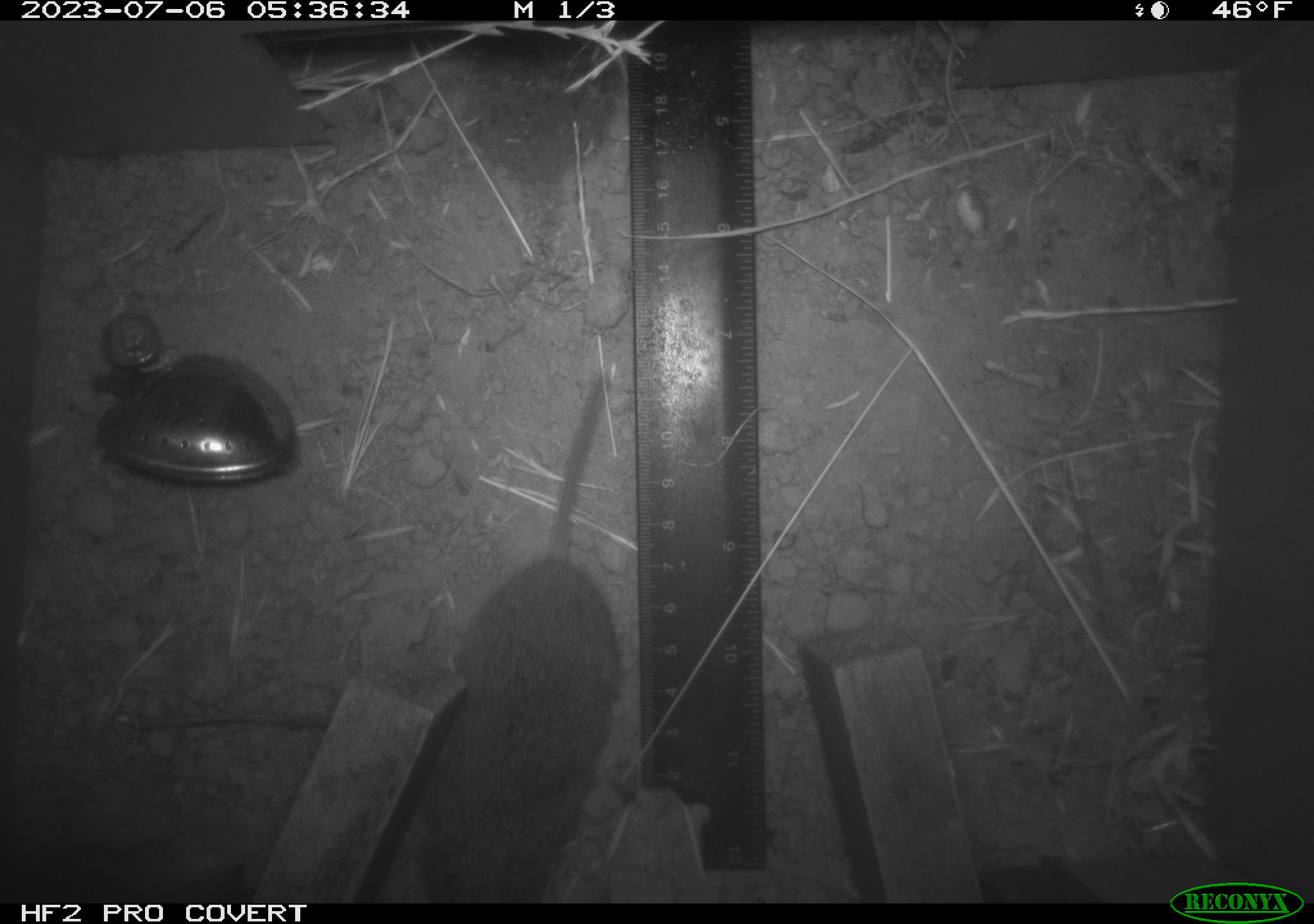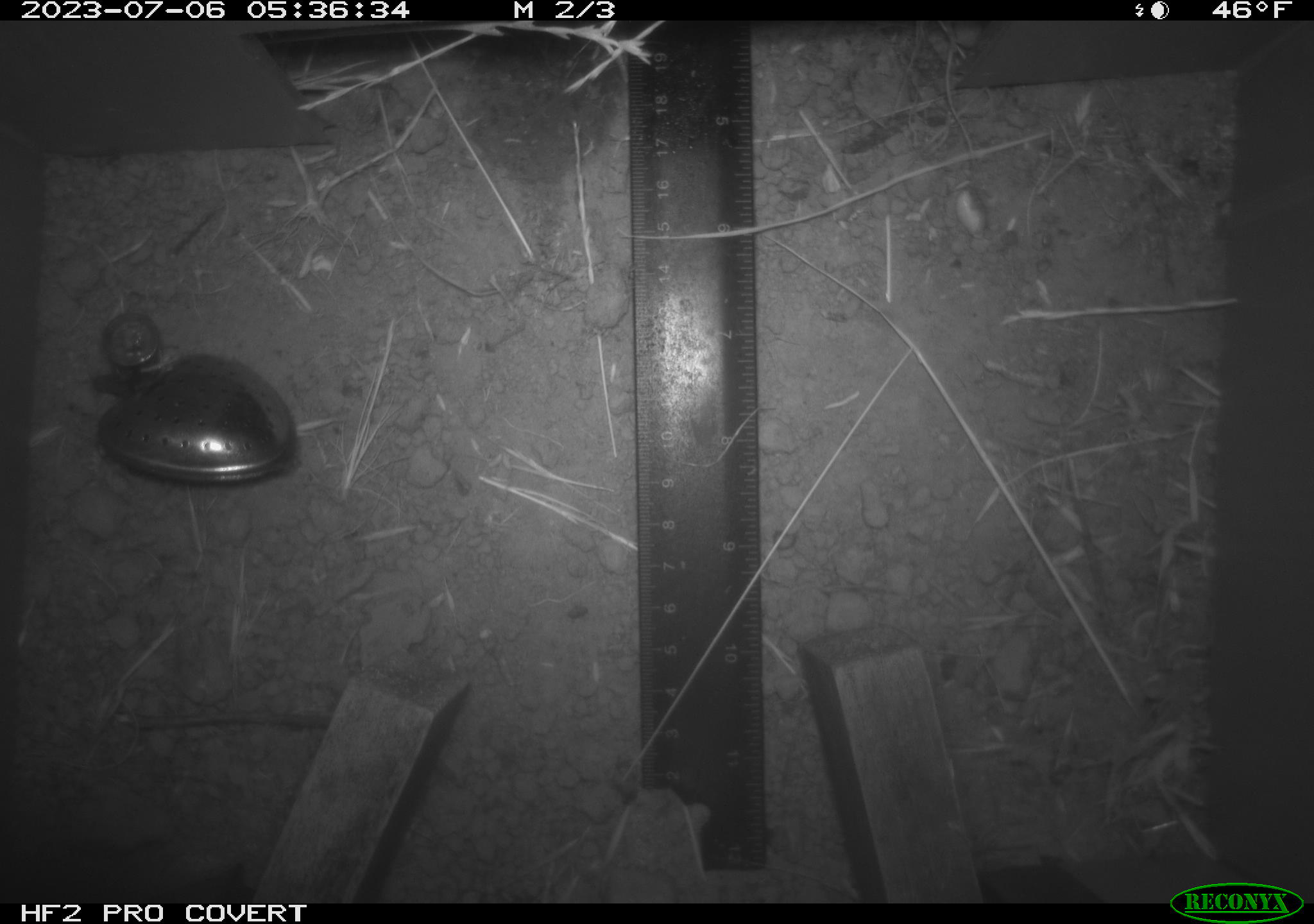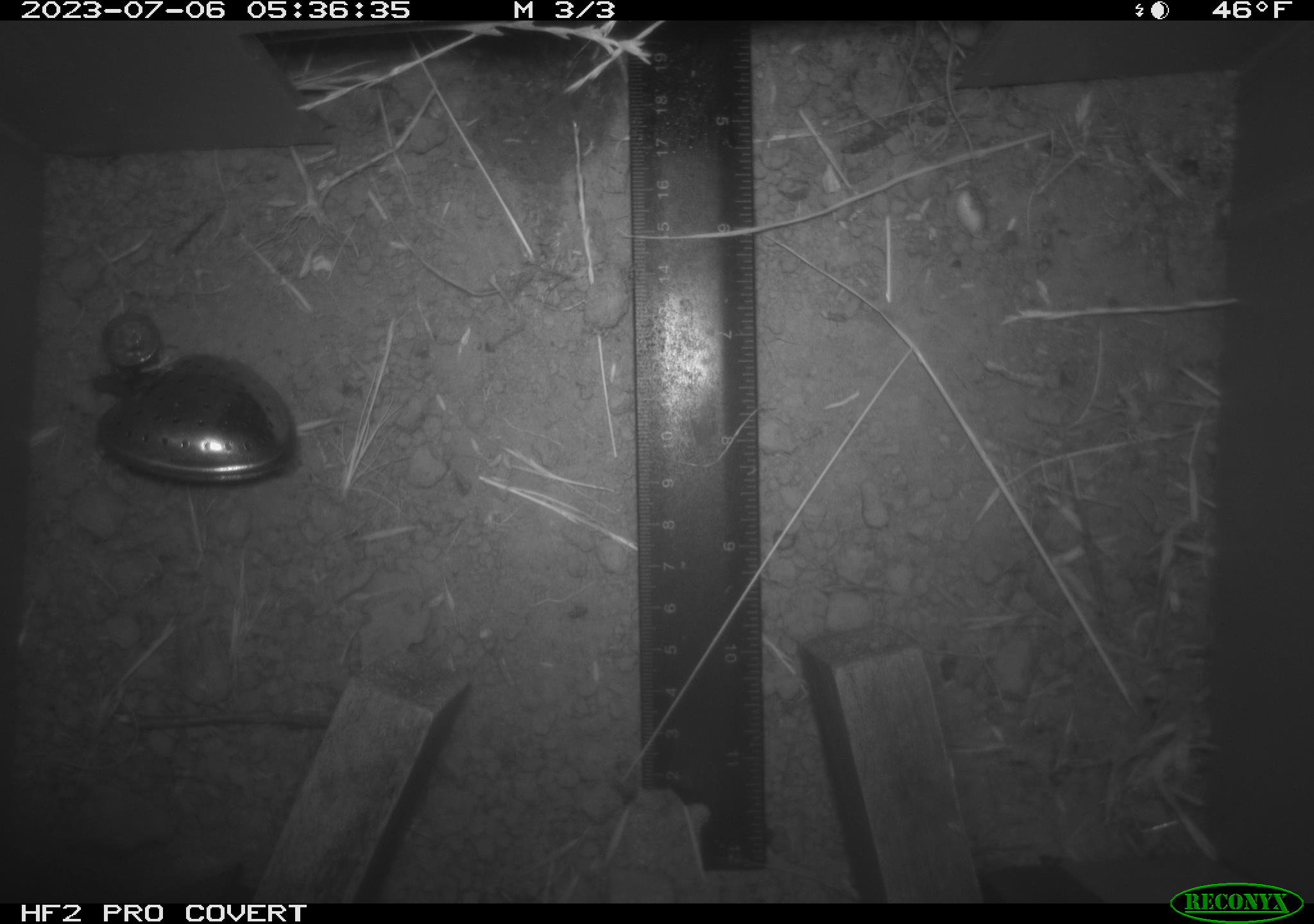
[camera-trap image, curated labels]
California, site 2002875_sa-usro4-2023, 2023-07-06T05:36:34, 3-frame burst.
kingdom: Animalia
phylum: Chordata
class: Mammalia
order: Rodentia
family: Cricetidae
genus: Microtus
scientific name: Microtus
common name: meadow vole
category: microtus species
Microtus species (meadow vole) (Microtus).